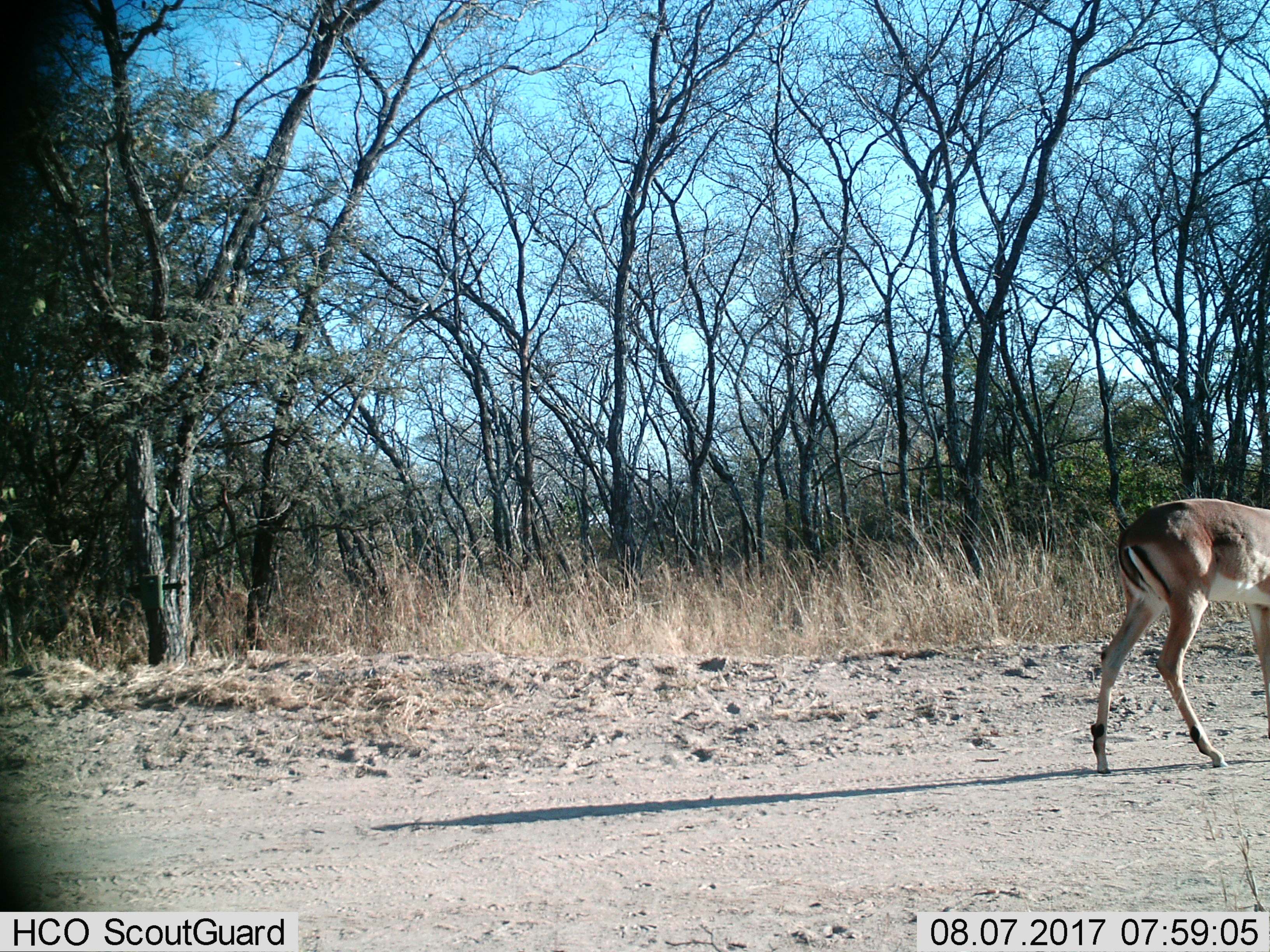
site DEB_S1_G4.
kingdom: Animalia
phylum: Chordata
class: Mammalia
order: Artiodactyla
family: Bovidae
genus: Aepyceros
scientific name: Aepyceros melampus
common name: impala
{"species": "impala (Aepyceros melampus)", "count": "1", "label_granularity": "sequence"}